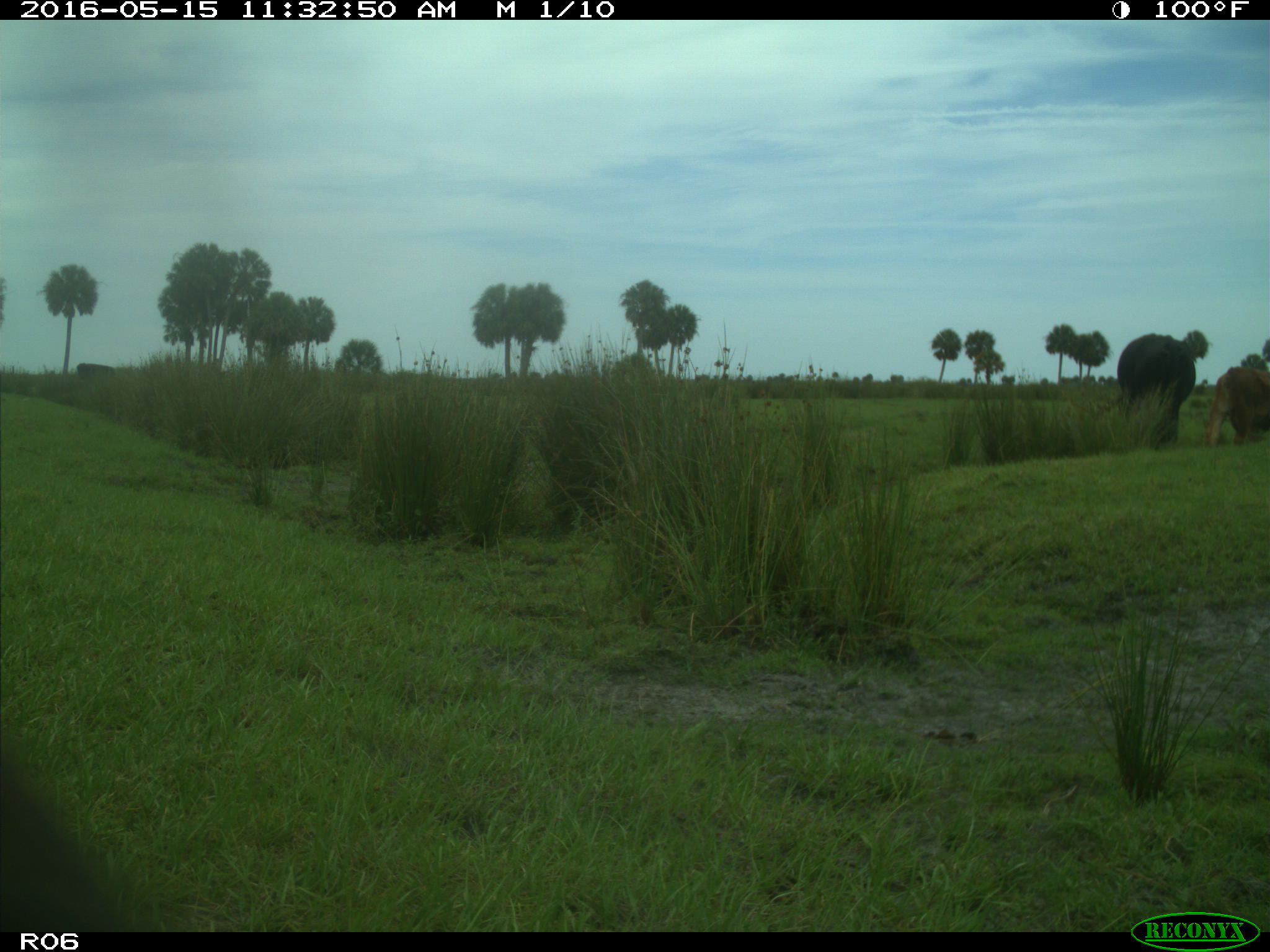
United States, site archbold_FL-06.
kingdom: Animalia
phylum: Chordata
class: Mammalia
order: Artiodactyla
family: Bovidae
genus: Bos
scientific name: Bos taurus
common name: domestic cow